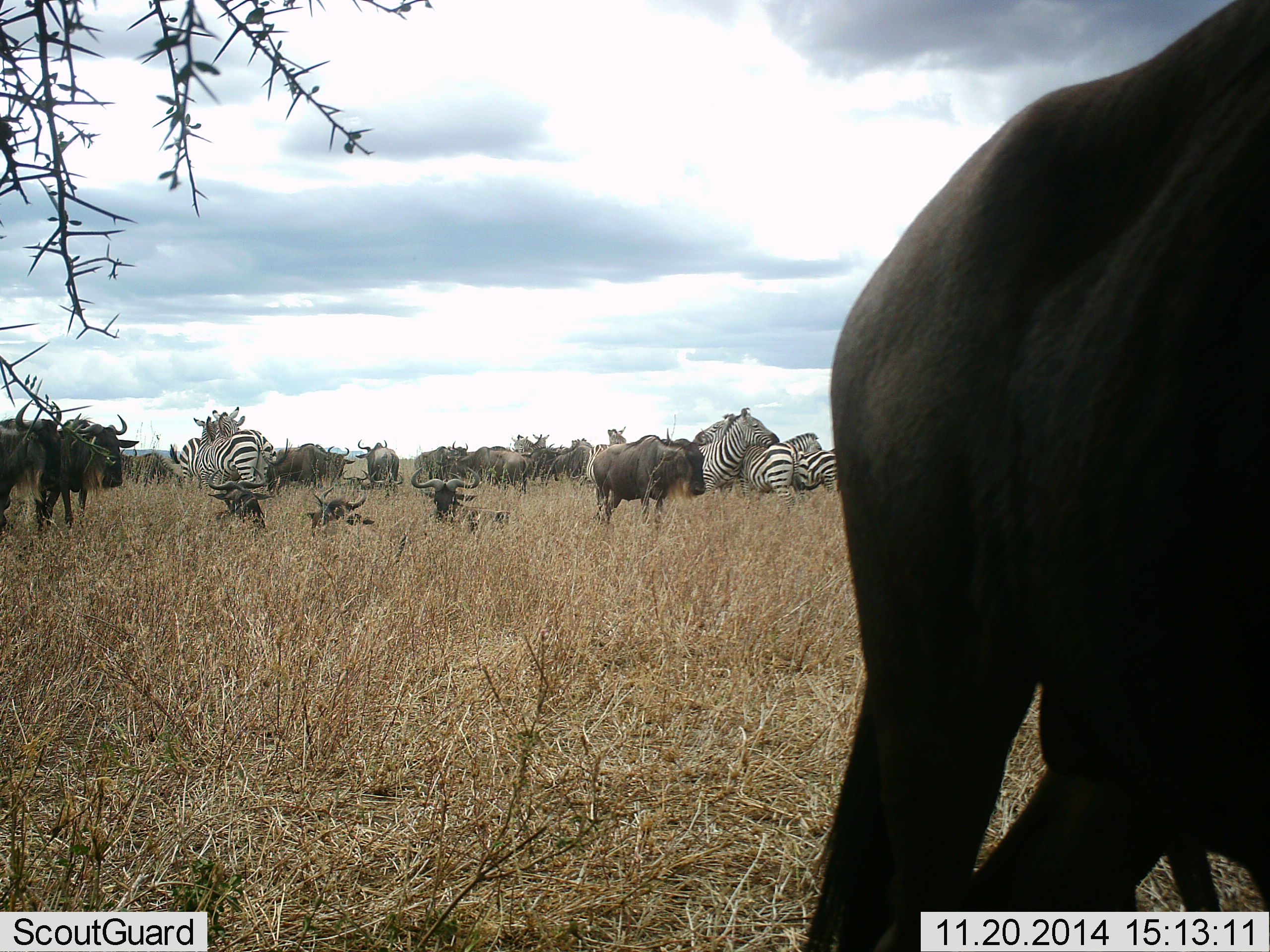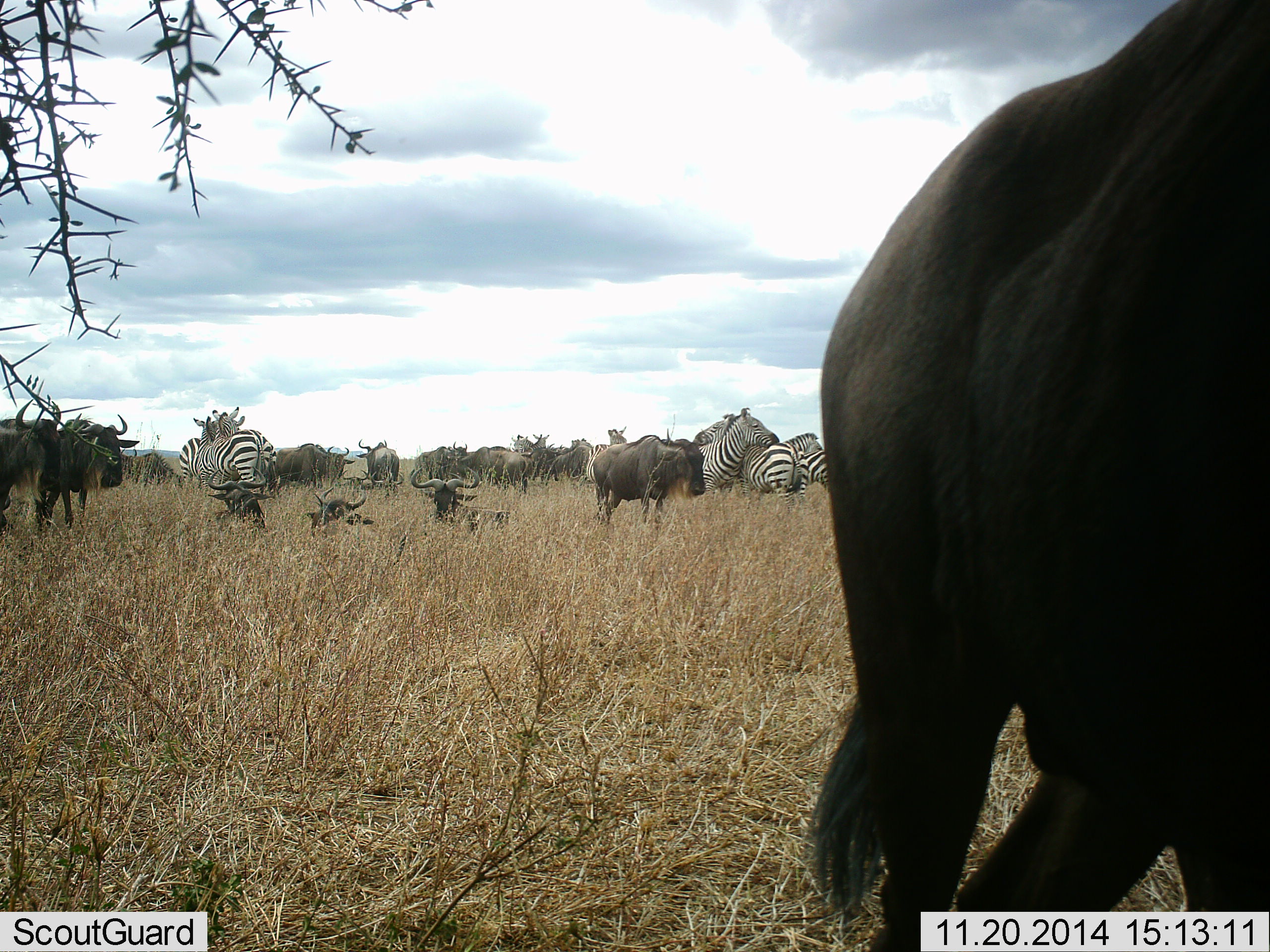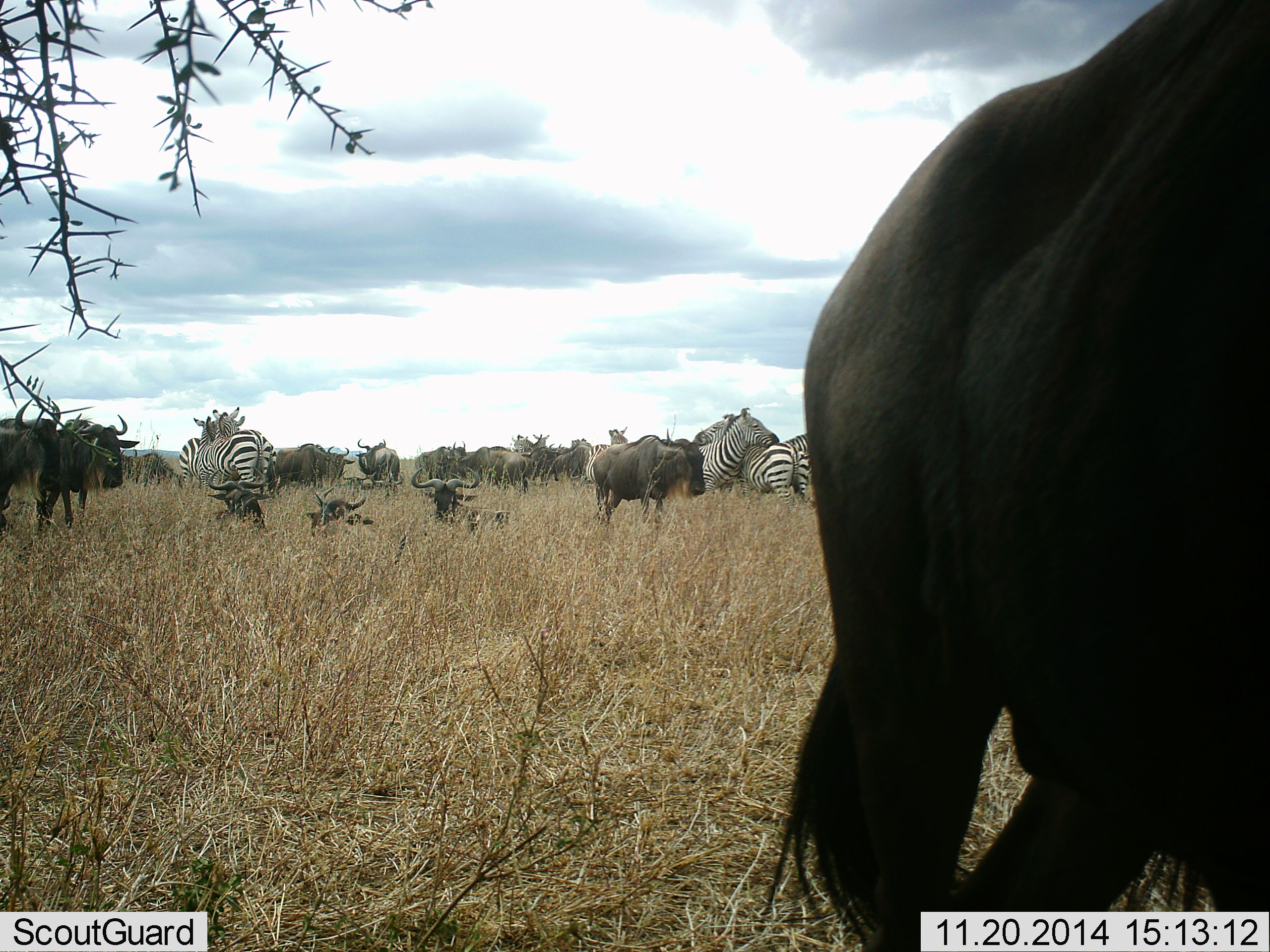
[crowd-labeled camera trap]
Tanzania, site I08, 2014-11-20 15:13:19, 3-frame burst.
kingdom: Animalia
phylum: Chordata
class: Mammalia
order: Artiodactyla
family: Bovidae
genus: Connochaetes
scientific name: Connochaetes taurinus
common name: blue wildebeest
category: wildebeest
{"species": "wildebeest (blue wildebeest) (Connochaetes taurinus)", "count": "11-50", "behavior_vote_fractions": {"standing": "73%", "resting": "82%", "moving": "9%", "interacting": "18%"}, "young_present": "0%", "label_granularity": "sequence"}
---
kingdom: Animalia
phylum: Chordata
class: Mammalia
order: Perissodactyla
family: Equidae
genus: Equus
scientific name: Equus quagga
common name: plains zebra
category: zebra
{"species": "zebra (plains zebra) (Equus quagga)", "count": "6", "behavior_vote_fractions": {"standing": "92%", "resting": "25%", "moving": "8%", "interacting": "25%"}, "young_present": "0%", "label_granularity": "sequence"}